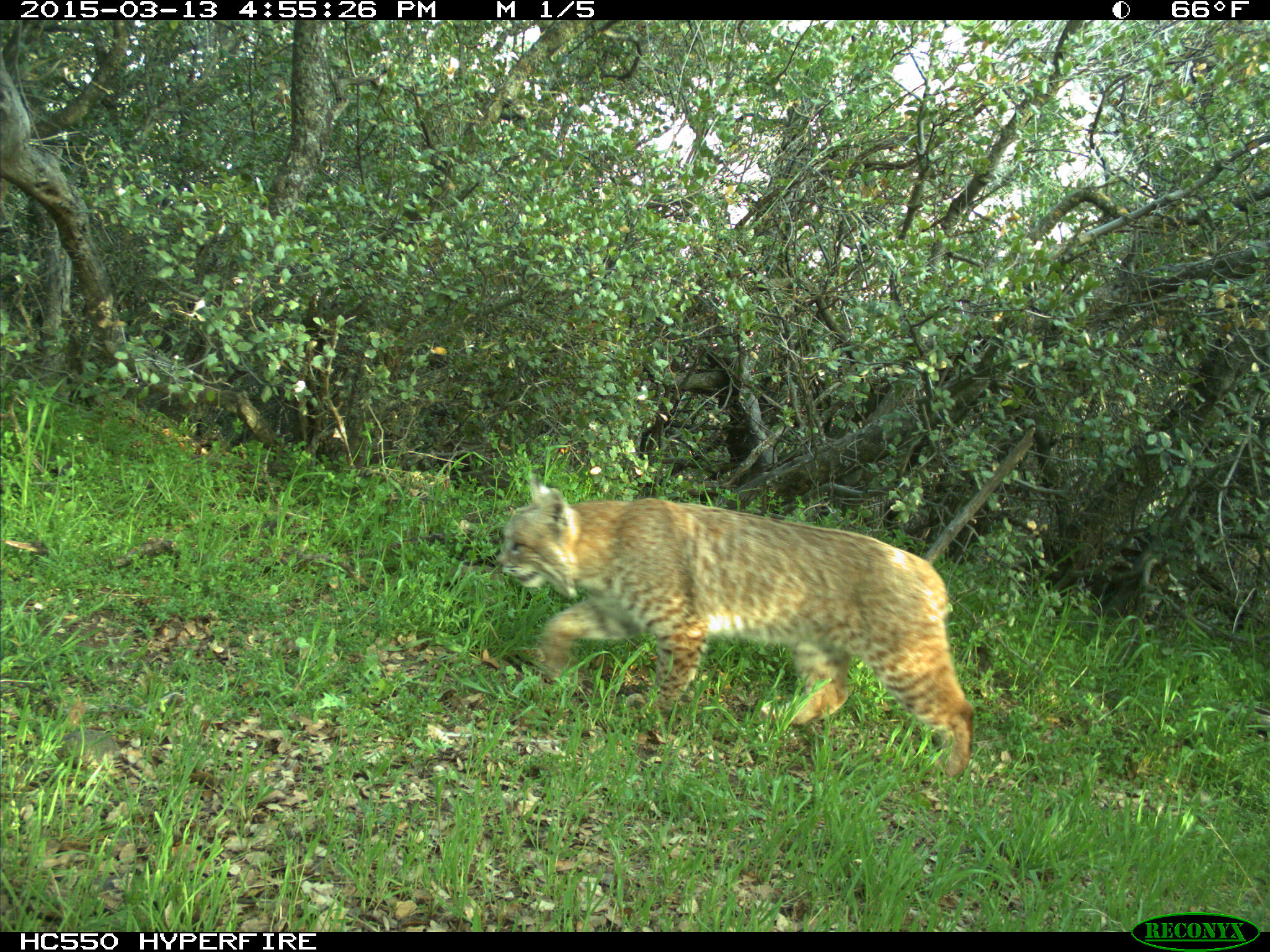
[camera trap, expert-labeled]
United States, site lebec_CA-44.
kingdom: Animalia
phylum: Chordata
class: Mammalia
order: Carnivora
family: Felidae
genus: Lynx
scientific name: Lynx rufus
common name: bobcat